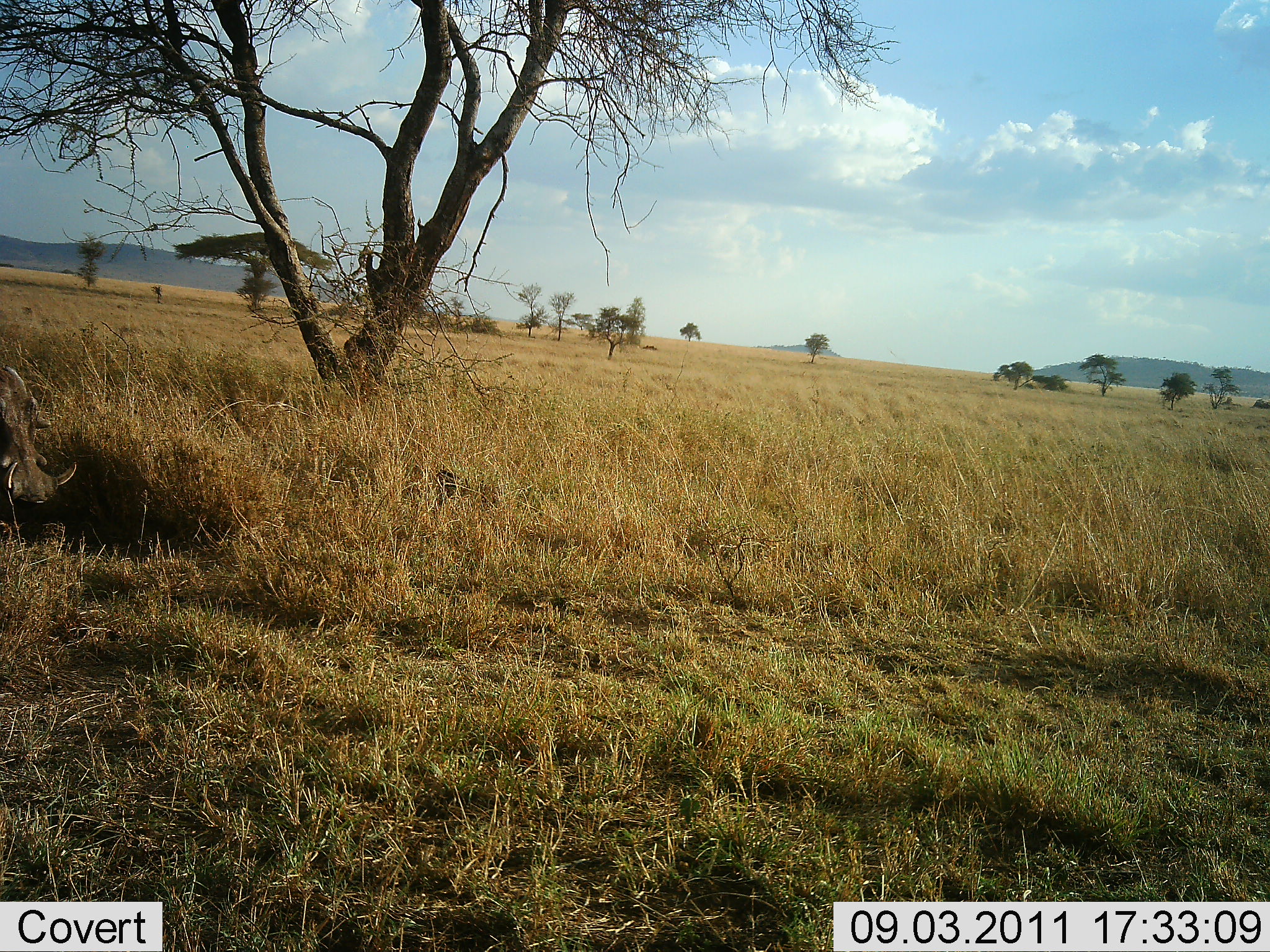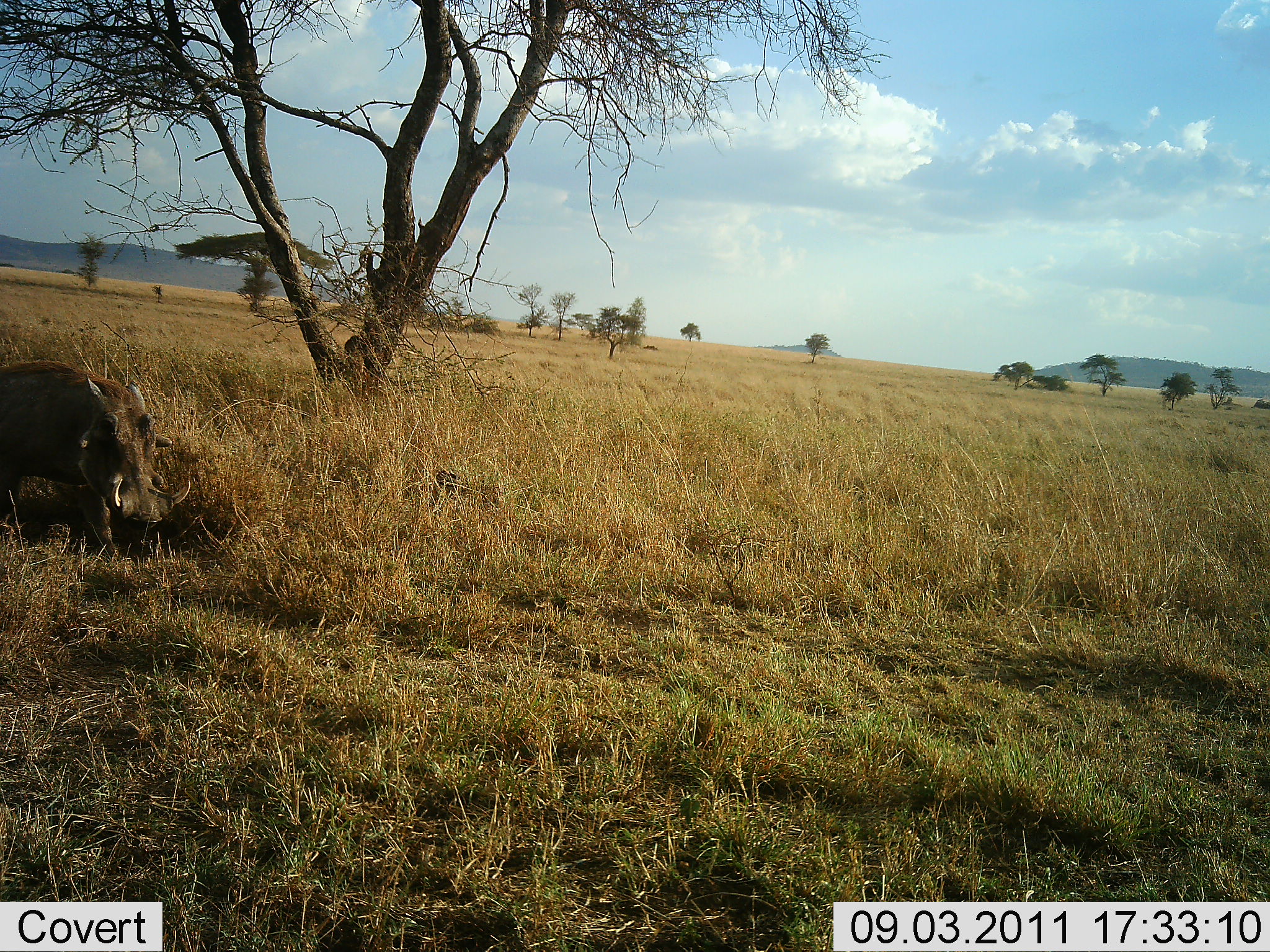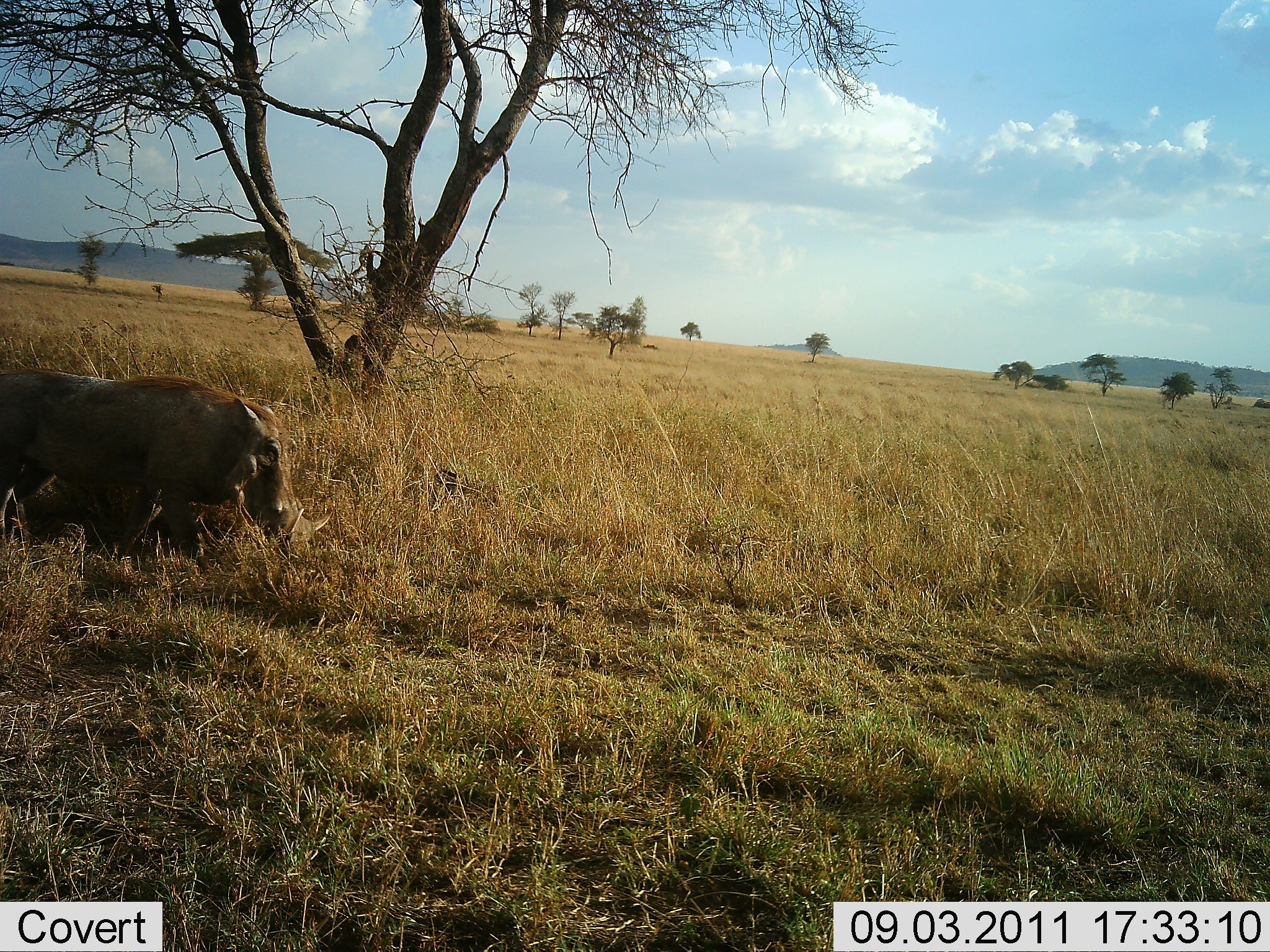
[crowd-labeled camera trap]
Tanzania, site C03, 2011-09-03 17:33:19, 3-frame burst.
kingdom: Animalia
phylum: Chordata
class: Mammalia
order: Artiodactyla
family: Suidae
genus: Phacochoerus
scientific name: Phacochoerus africanus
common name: warthog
Warthog (Phacochoerus africanus), count 1. Behavior (volunteer vote fractions): standing 7%, resting 0%, moving 93%, interacting 0%. Young present (vote fraction): 0%. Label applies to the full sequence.